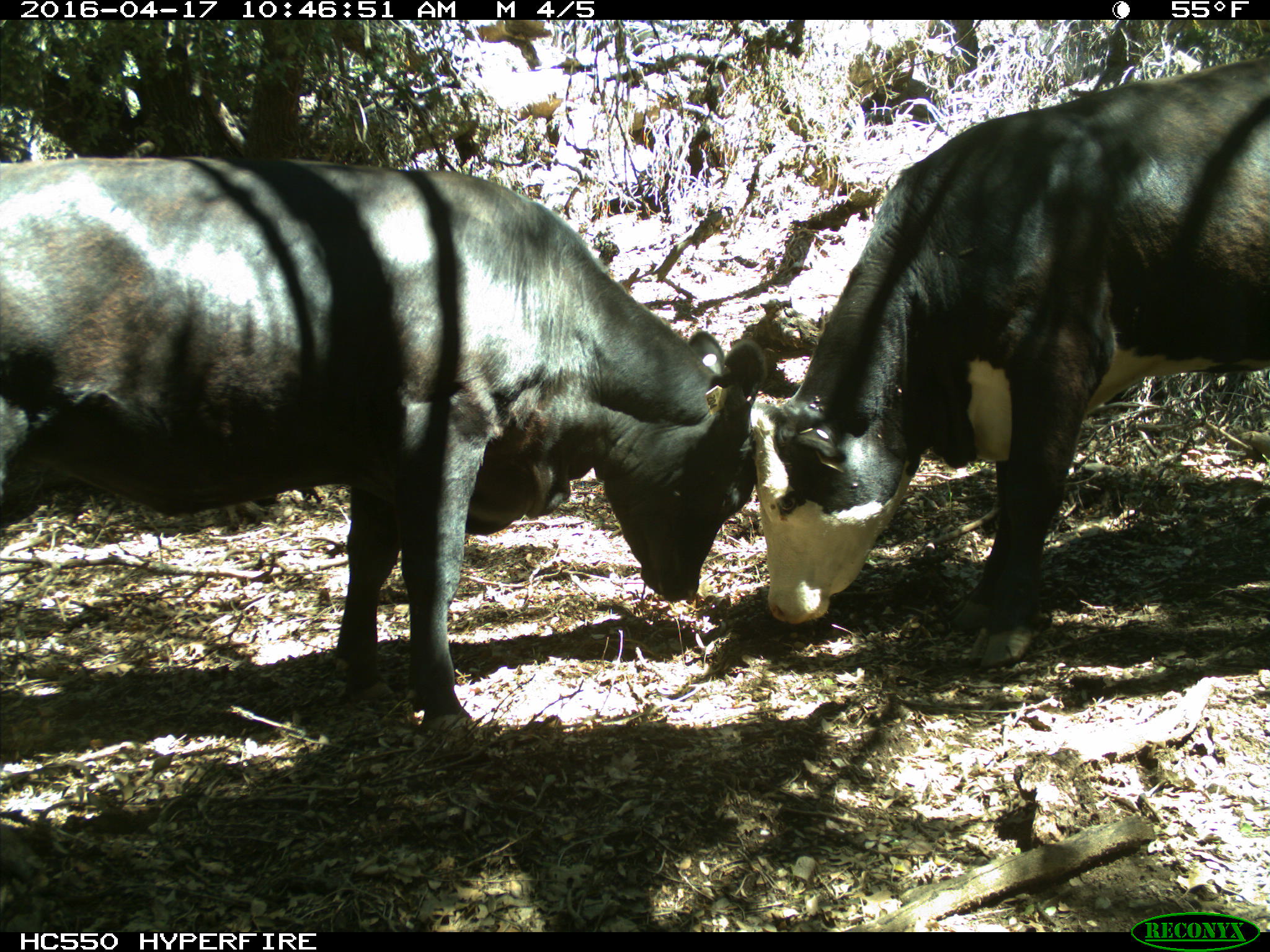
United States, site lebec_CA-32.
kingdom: Animalia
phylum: Chordata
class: Mammalia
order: Artiodactyla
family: Bovidae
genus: Bos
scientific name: Bos taurus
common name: domestic cow